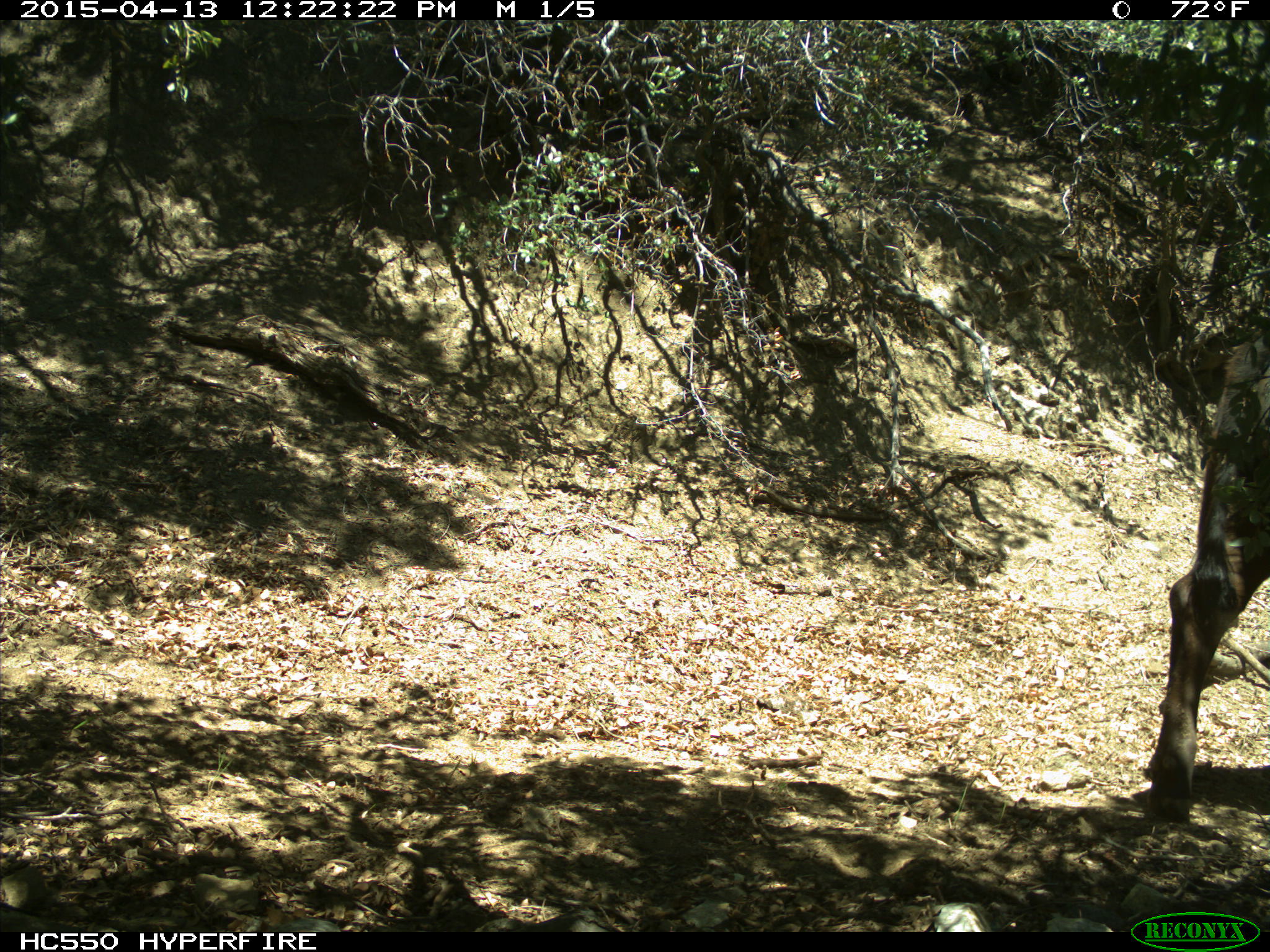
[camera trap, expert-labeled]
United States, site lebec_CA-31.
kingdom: Animalia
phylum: Chordata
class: Mammalia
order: Artiodactyla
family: Bovidae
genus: Bos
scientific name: Bos taurus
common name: domestic cow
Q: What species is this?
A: Bos taurus (domestic cow).